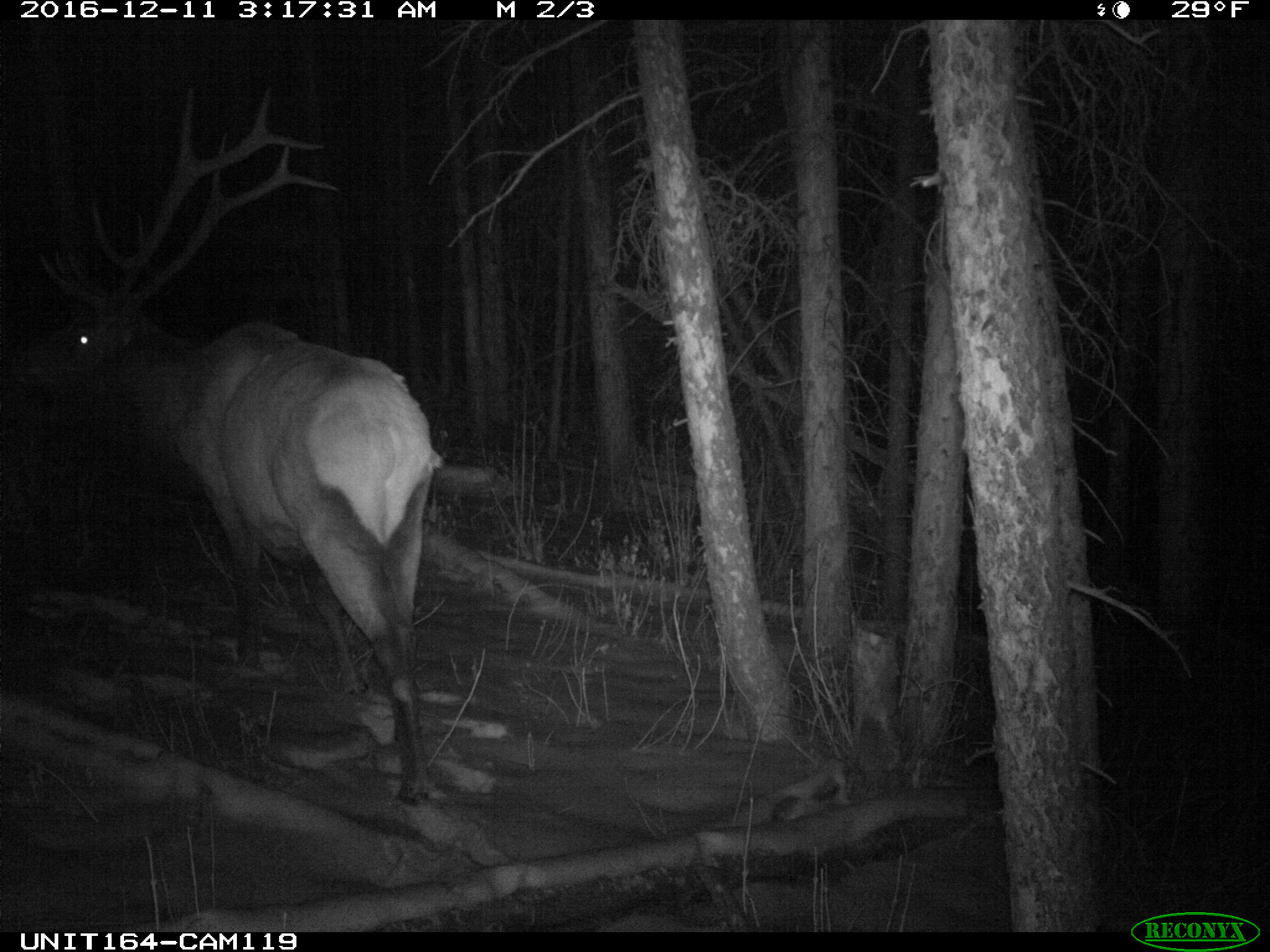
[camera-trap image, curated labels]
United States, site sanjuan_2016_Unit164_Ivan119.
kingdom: Animalia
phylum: Chordata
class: Mammalia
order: Artiodactyla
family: Cervidae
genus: Cervus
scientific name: Cervus elaphus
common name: red deer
Cervus elaphus (red deer).